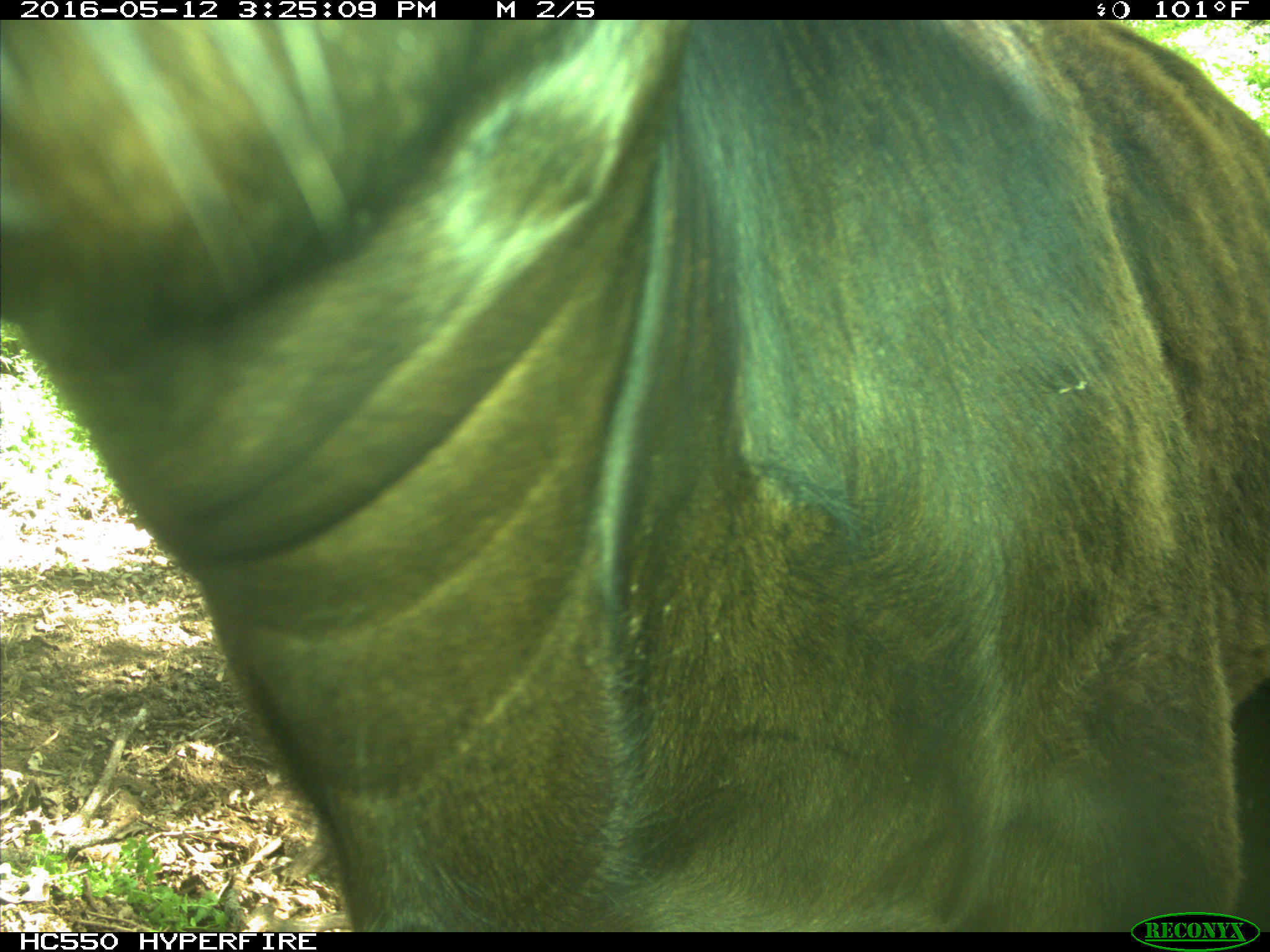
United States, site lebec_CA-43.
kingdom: Animalia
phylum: Chordata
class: Mammalia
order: Artiodactyla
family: Bovidae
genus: Bos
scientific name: Bos taurus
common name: domestic cow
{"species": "Bos taurus (domestic cow)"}